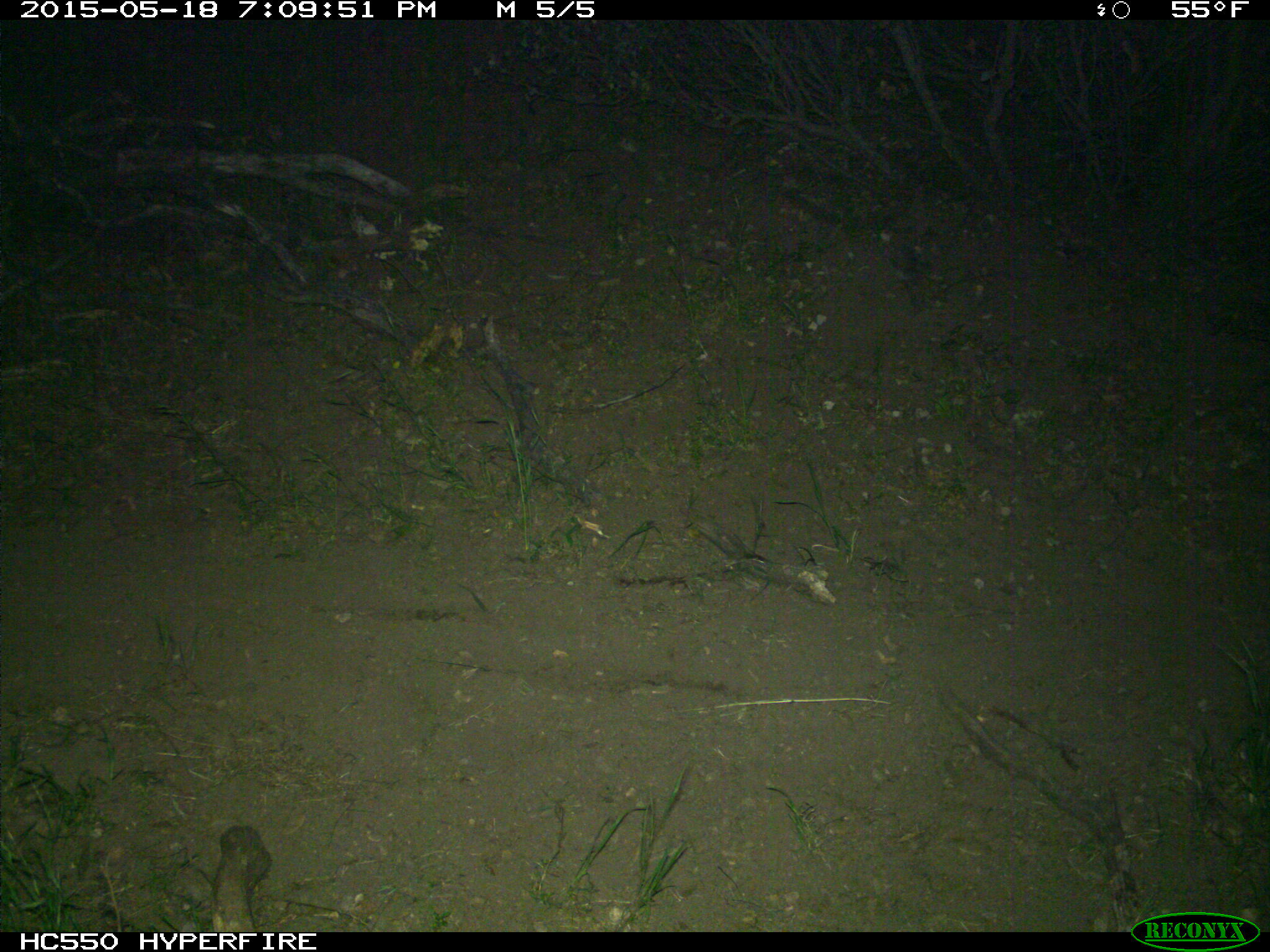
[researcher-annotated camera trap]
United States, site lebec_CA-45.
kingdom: Animalia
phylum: Chordata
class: Mammalia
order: Artiodactyla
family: Bovidae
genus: Bos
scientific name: Bos taurus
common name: domestic cow